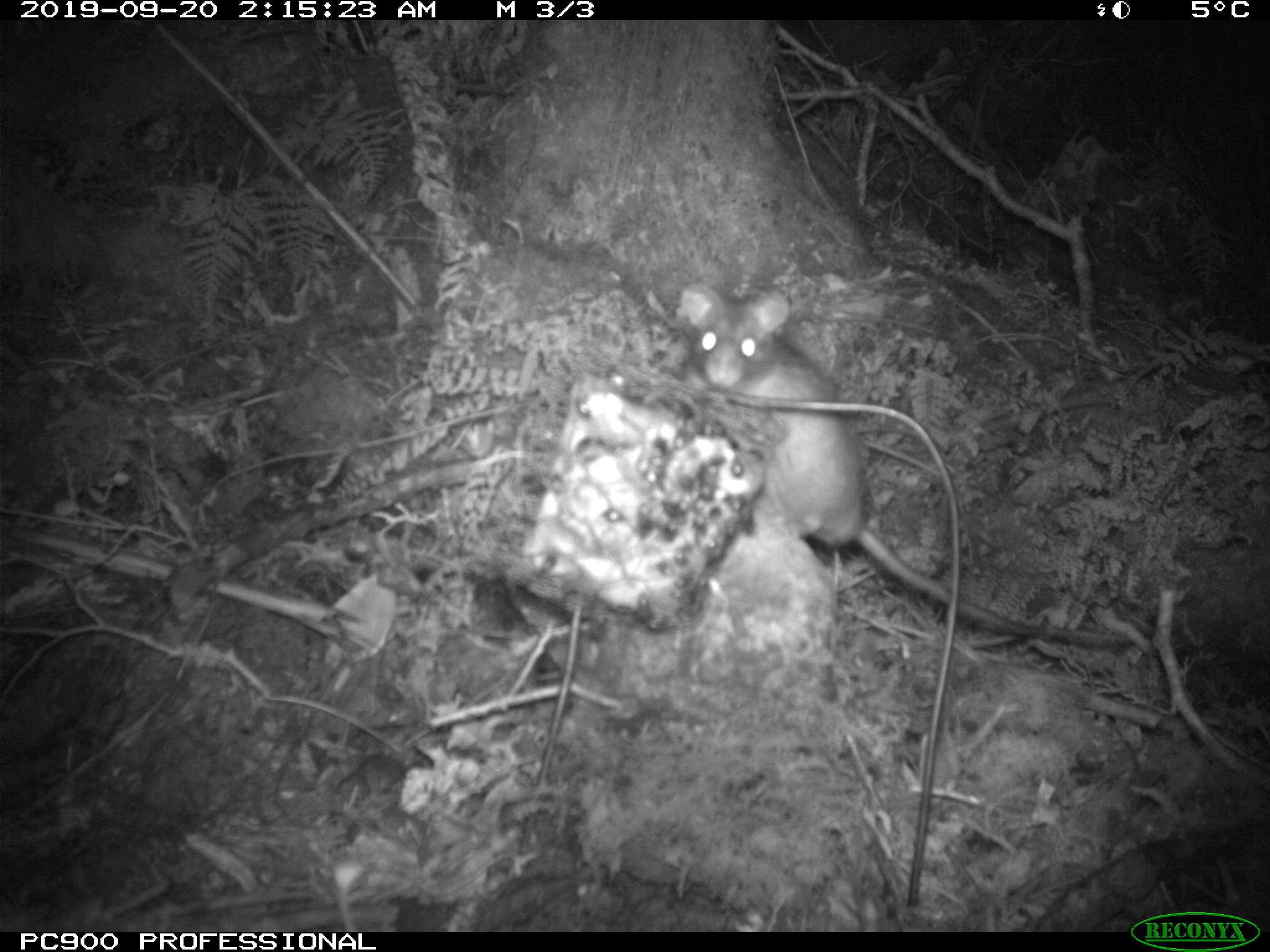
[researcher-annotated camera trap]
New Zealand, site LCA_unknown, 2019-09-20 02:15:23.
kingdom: Animalia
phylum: Chordata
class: Mammalia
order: Rodentia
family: Muridae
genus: Rattus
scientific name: Rattus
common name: rat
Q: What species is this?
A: Rat (Rattus).